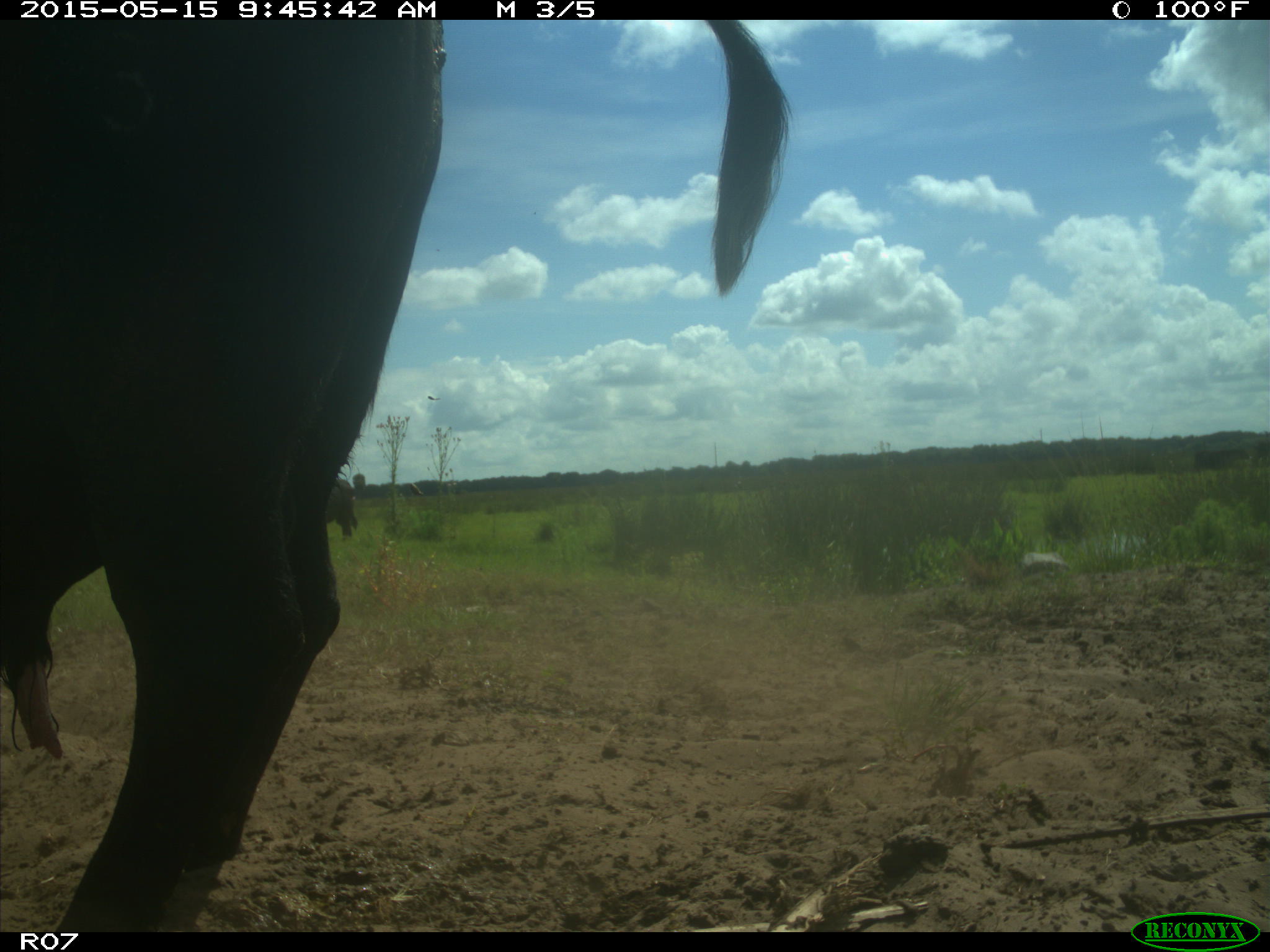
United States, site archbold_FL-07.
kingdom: Animalia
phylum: Chordata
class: Mammalia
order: Artiodactyla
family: Bovidae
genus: Bos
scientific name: Bos taurus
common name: domestic cow